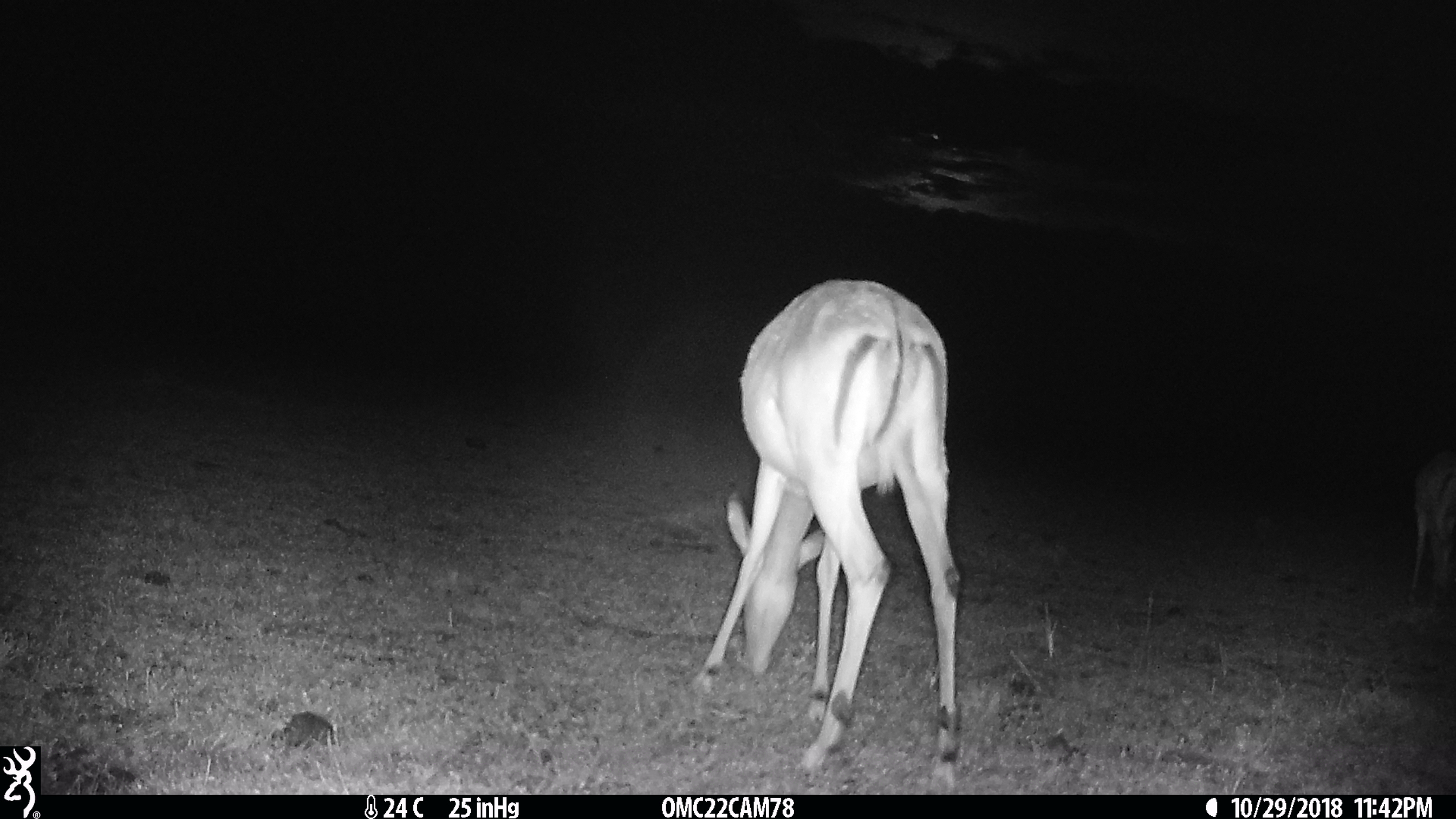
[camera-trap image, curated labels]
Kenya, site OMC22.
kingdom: Animalia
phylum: Chordata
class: Mammalia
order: Artiodactyla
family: Bovidae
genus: Aepyceros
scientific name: Aepyceros melampus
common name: impala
Impala (Aepyceros melampus).